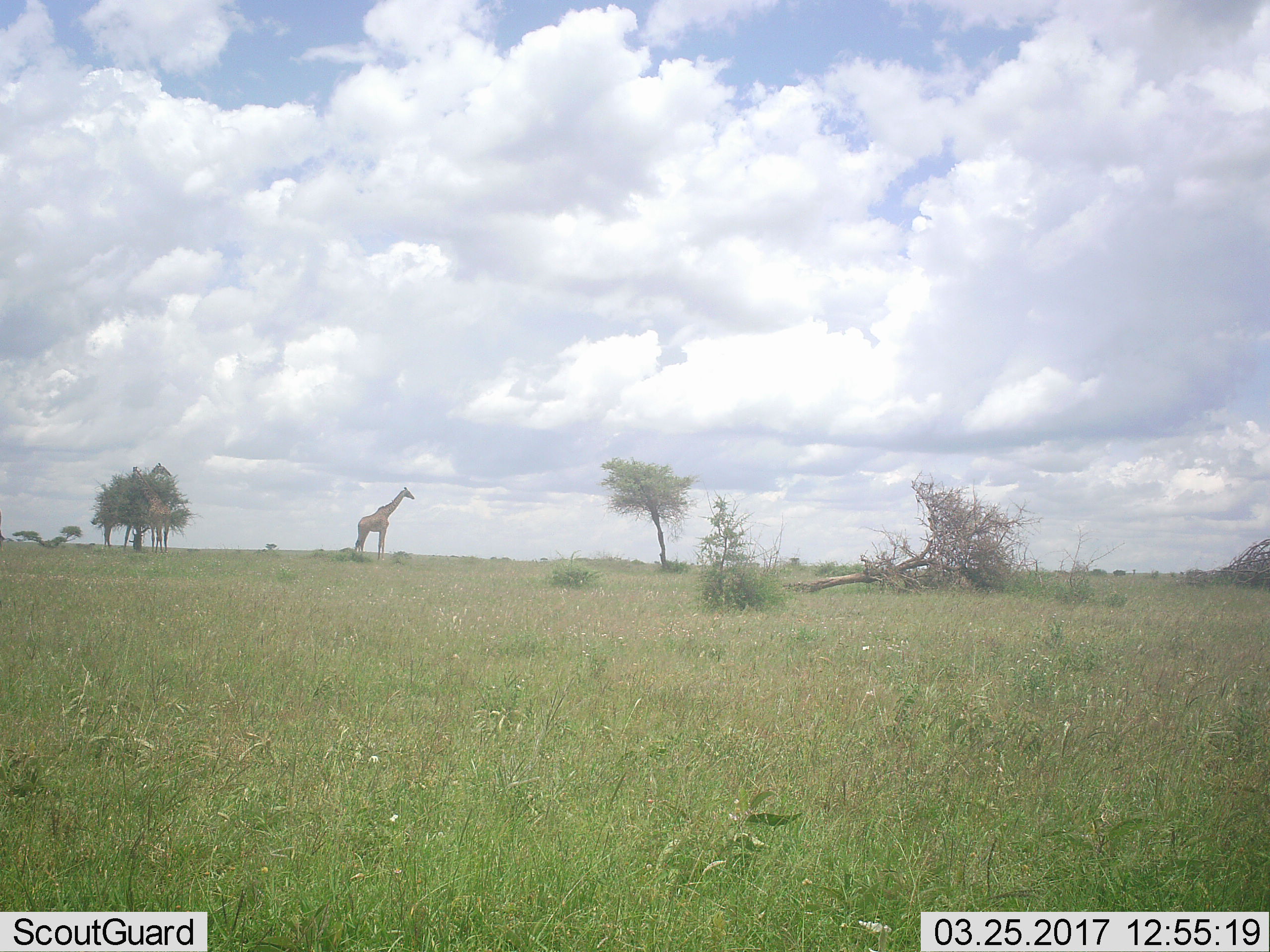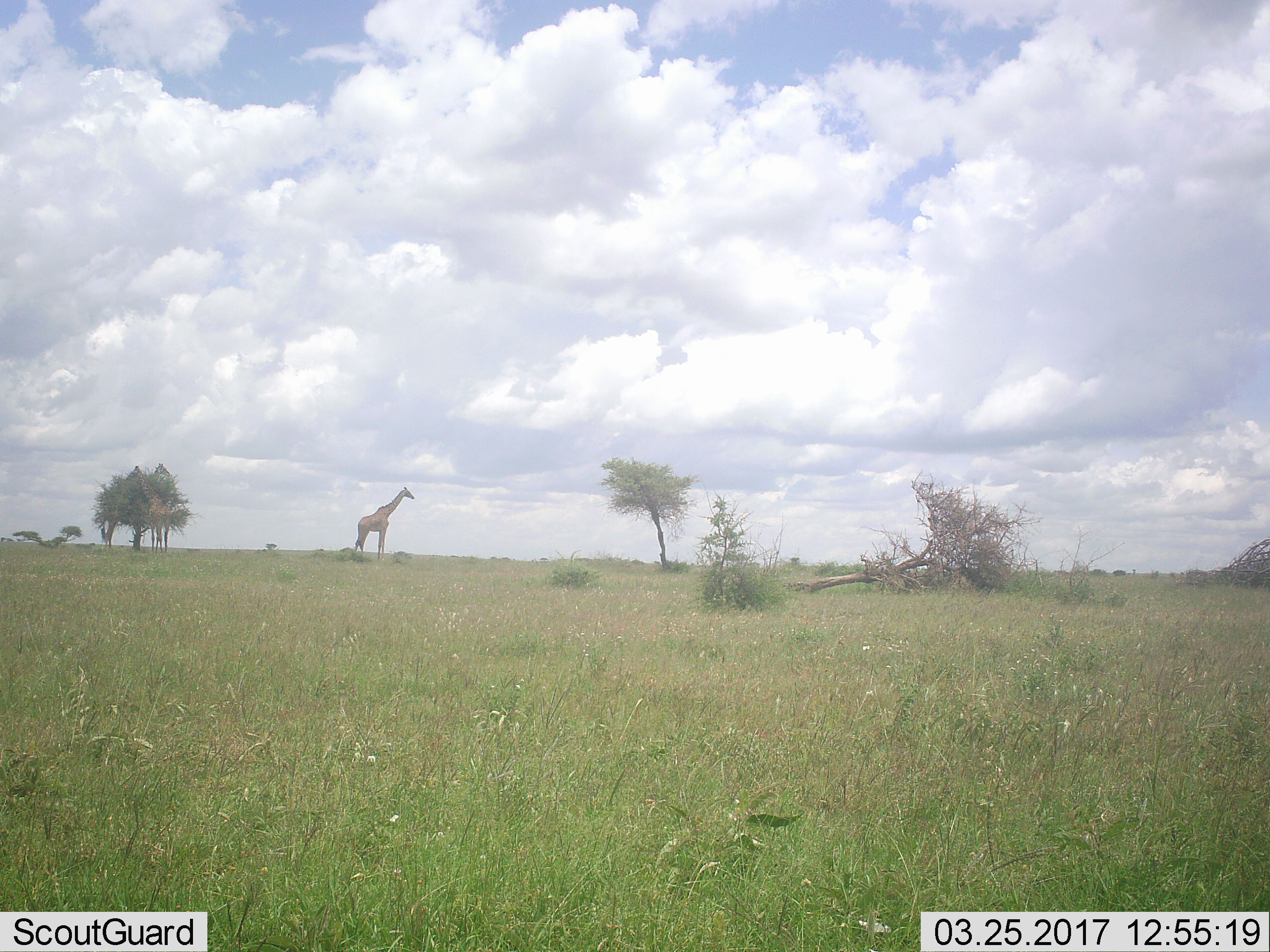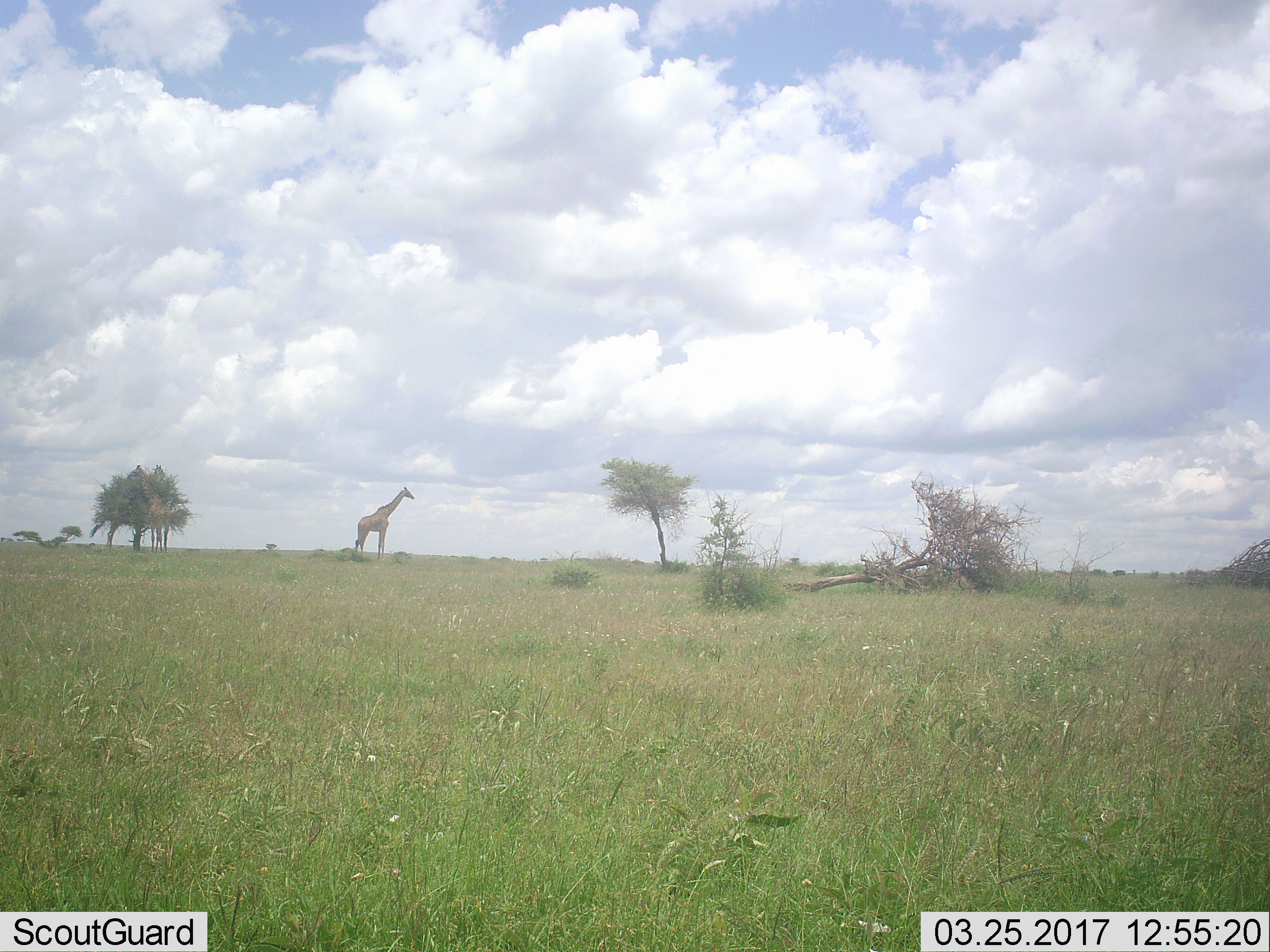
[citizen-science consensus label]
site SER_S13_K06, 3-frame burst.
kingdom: Animalia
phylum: Chordata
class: Mammalia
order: Artiodactyla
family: Giraffidae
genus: Giraffa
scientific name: Giraffa camelopardalis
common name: giraffe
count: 1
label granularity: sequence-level